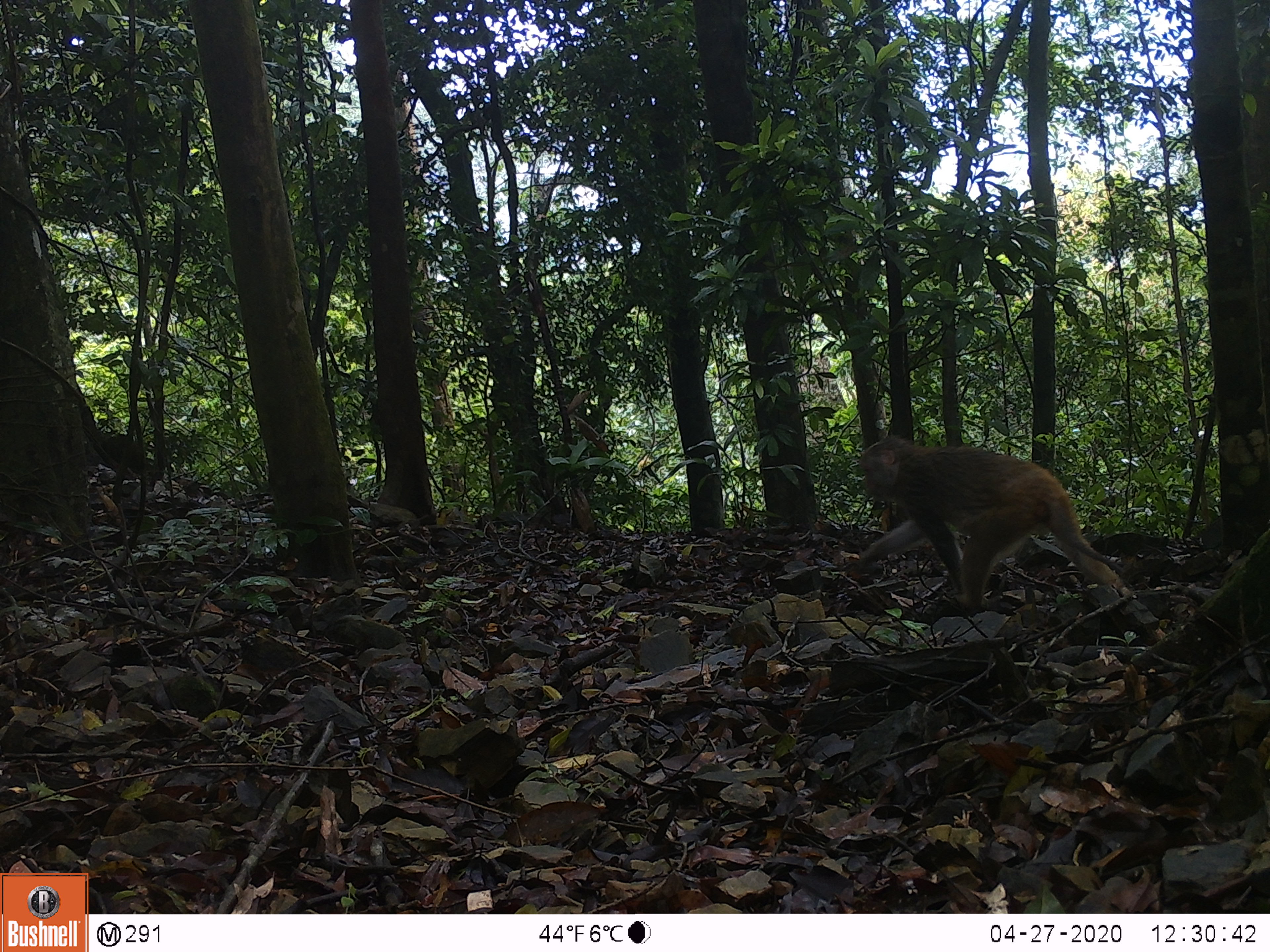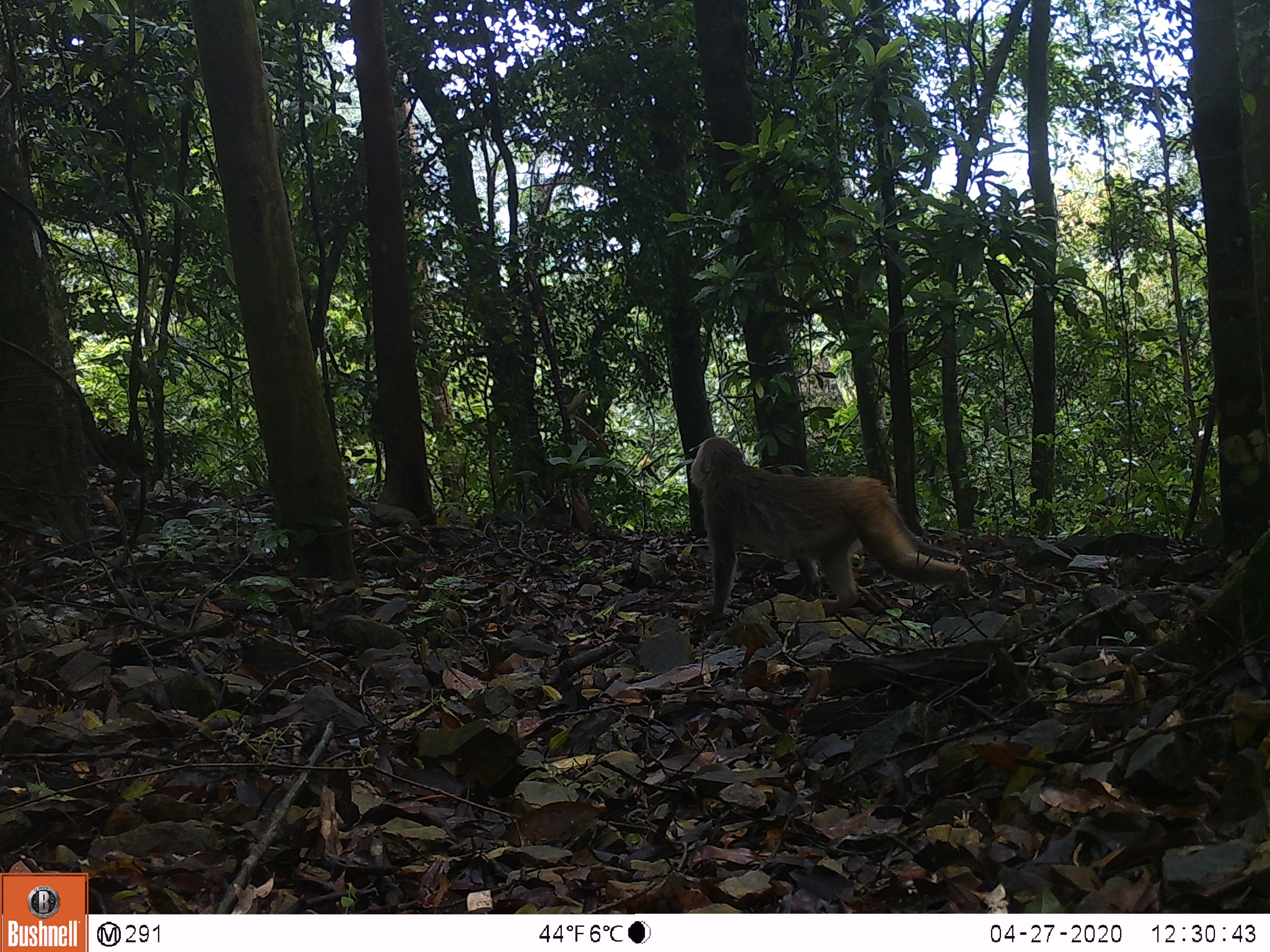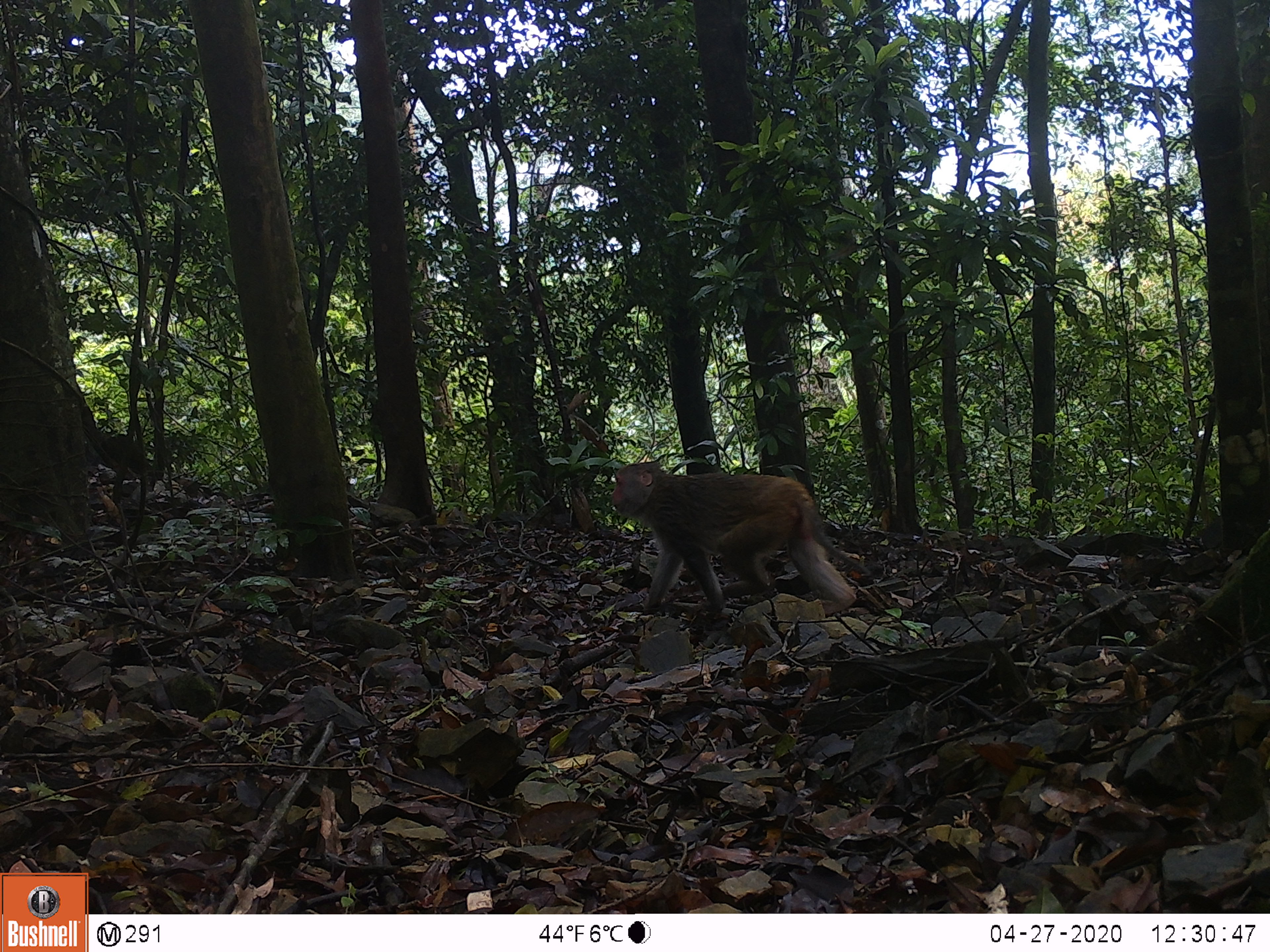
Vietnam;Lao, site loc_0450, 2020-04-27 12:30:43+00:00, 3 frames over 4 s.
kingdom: Animalia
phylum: Chordata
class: Mammalia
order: Primates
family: Cercopithecidae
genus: Macaca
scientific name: Macaca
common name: macaques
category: assam or rhesus macaque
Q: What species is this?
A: Assam or rhesus macaque (macaques) (Macaca).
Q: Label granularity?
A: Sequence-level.